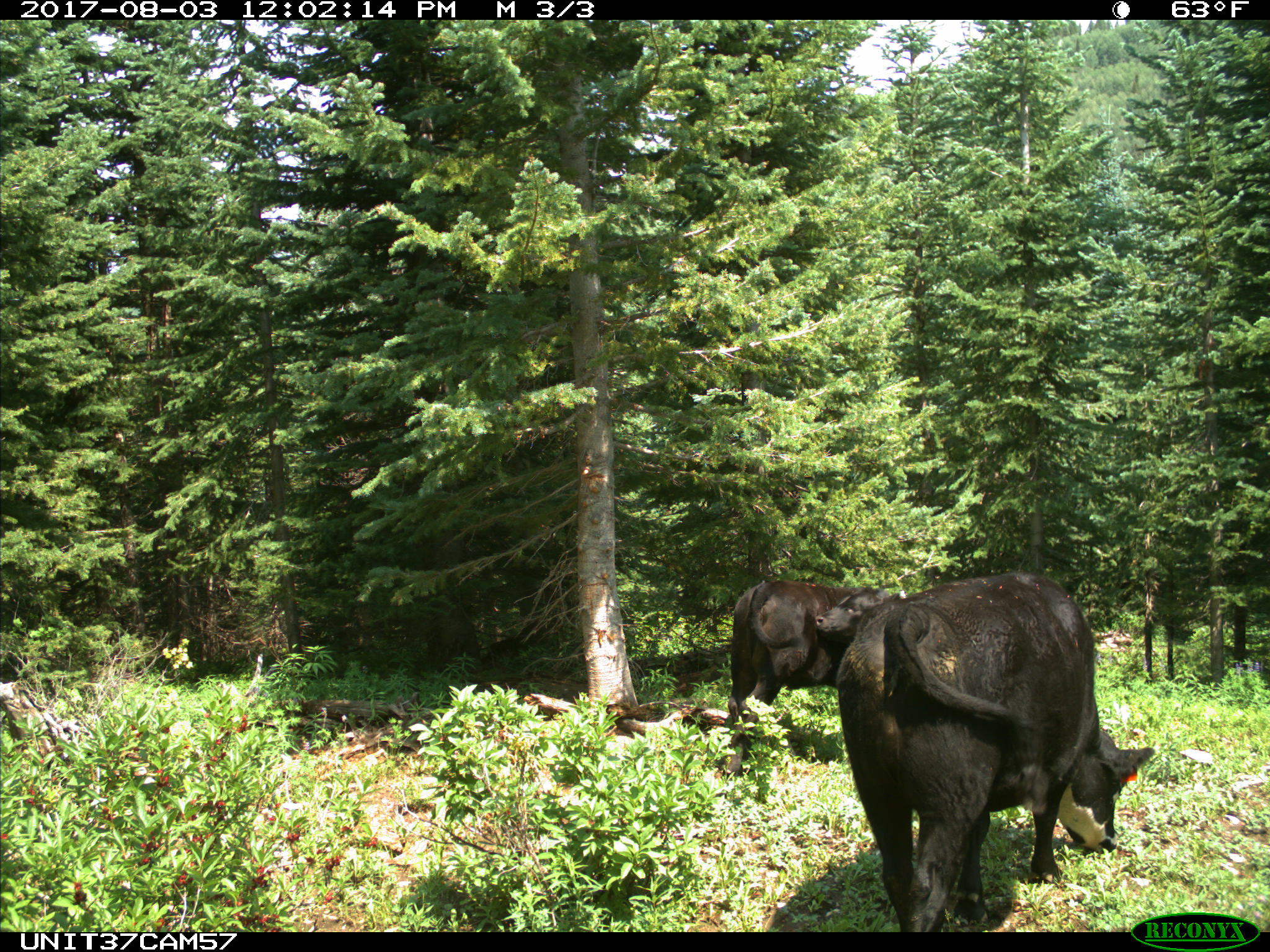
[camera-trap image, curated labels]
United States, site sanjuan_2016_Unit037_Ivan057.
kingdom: Animalia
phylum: Chordata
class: Mammalia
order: Artiodactyla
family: Bovidae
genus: Bos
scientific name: Bos taurus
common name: domestic cow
Bos taurus (domestic cow).